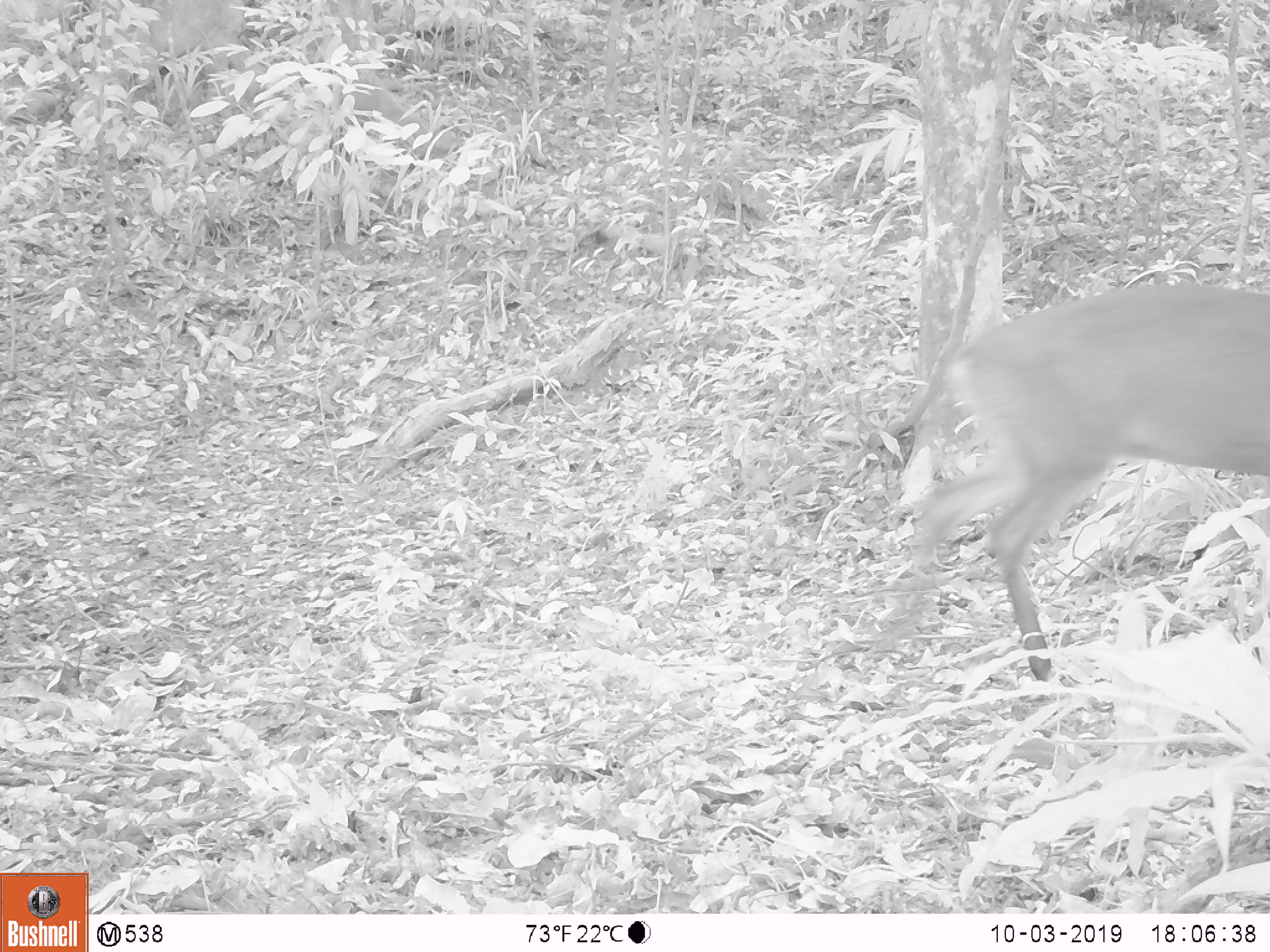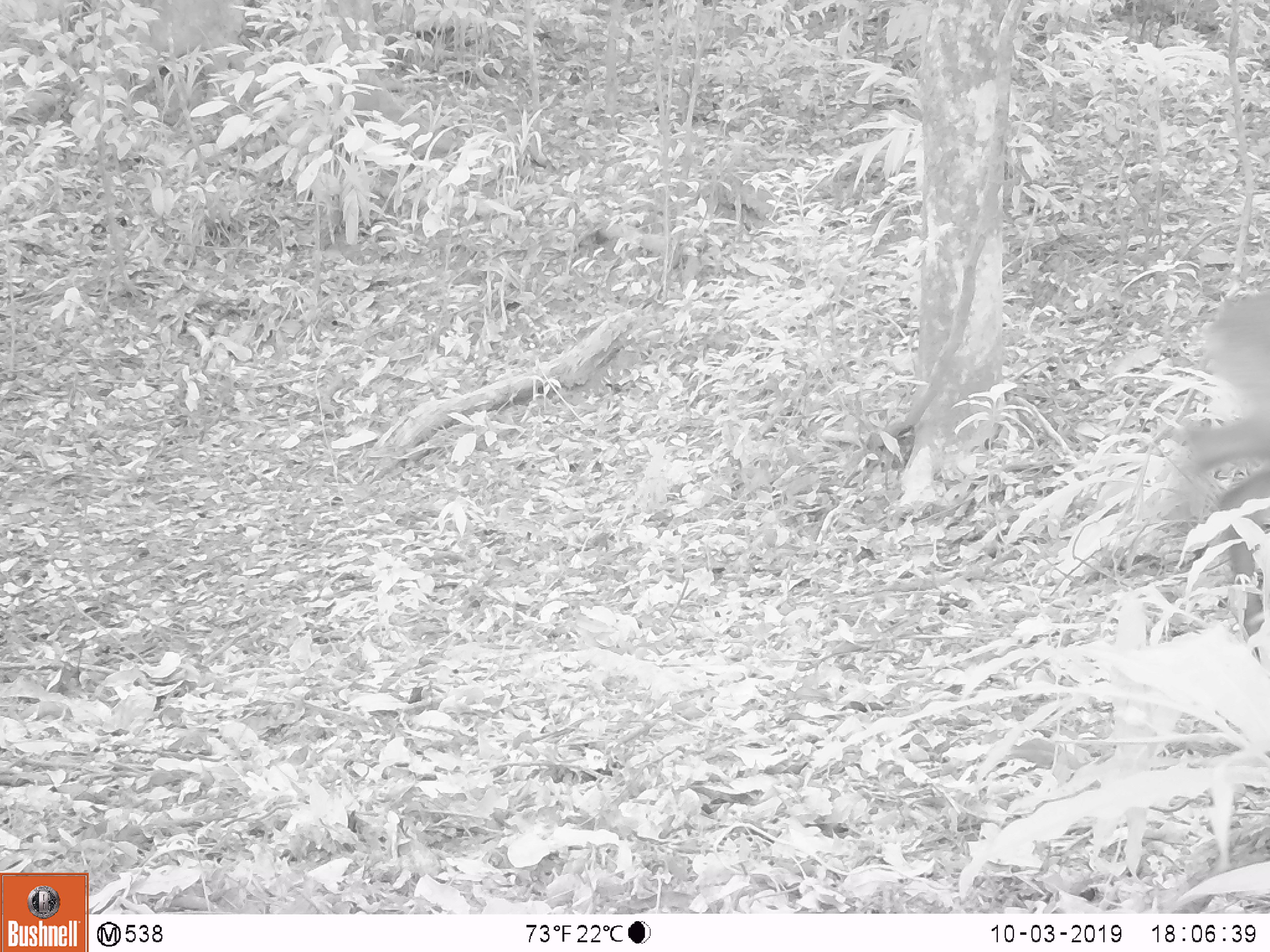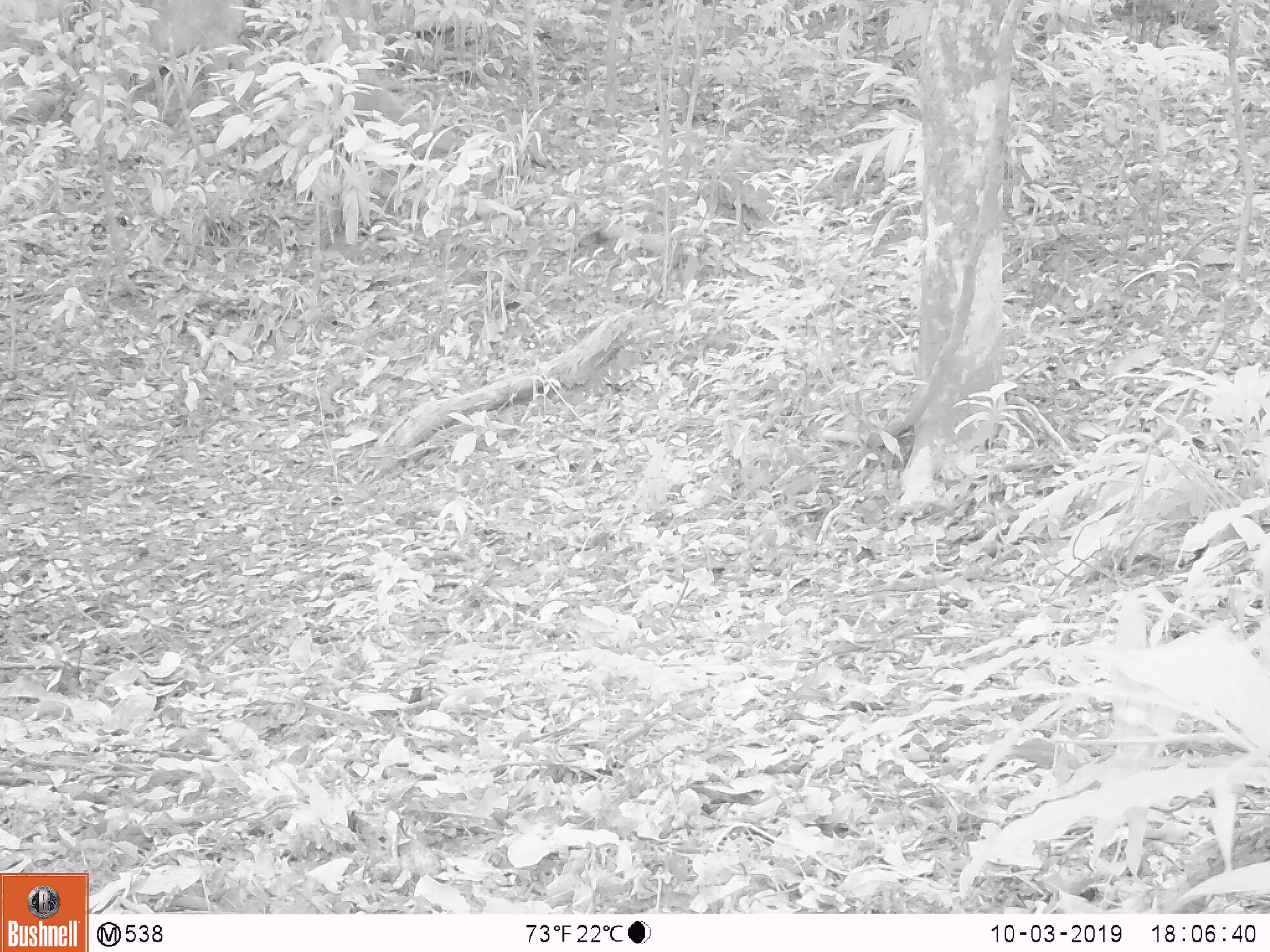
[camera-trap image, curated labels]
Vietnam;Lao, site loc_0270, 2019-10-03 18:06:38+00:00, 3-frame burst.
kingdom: Animalia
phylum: Chordata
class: Mammalia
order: Artiodactyla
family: Cervidae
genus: Muntiacus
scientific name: Muntiacus vuquangensis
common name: large-antlered muntjac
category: large antlered muntjac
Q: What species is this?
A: Large antlered muntjac (large-antlered muntjac) (Muntiacus vuquangensis).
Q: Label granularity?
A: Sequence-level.